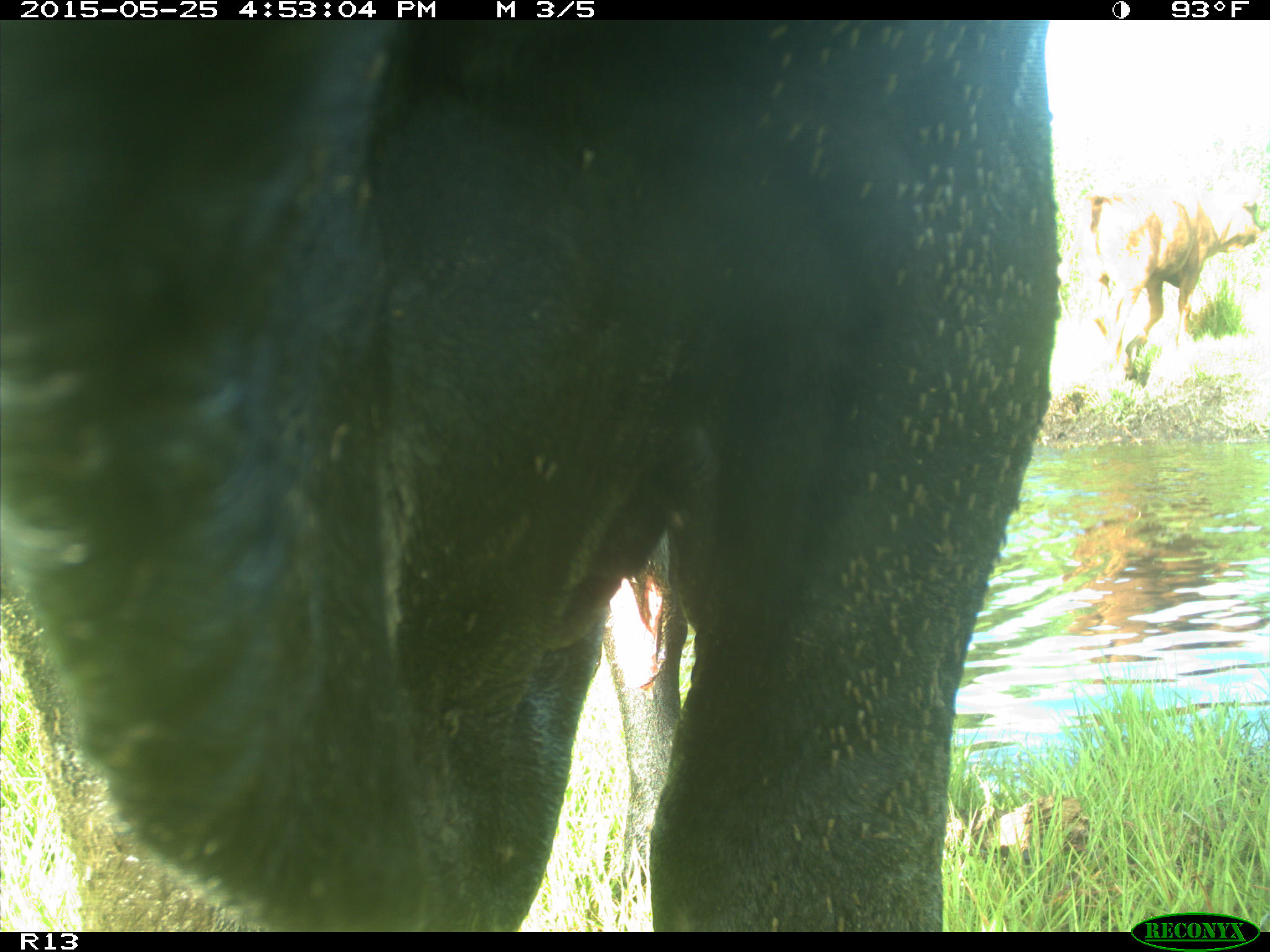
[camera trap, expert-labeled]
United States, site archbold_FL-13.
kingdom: Animalia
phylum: Chordata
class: Mammalia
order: Artiodactyla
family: Bovidae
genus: Bos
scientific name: Bos taurus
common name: domestic cow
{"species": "Bos taurus (domestic cow)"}